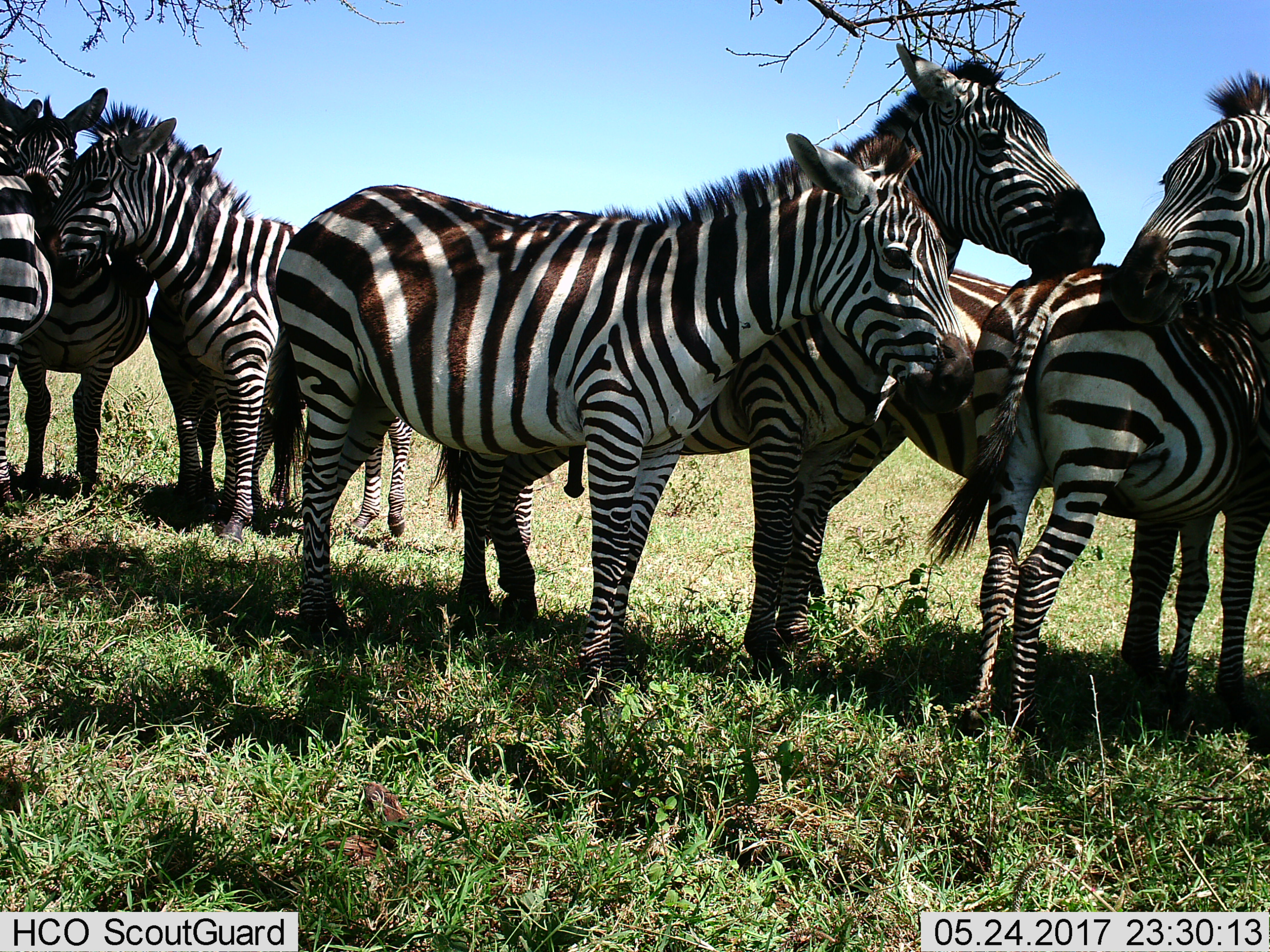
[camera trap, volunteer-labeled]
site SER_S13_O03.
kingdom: Animalia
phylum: Chordata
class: Mammalia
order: Perissodactyla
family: Equidae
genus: Equus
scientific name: Equus quagga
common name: plains zebra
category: zebraplains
Zebraplains (plains zebra) (Equus quagga), count 9. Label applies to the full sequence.